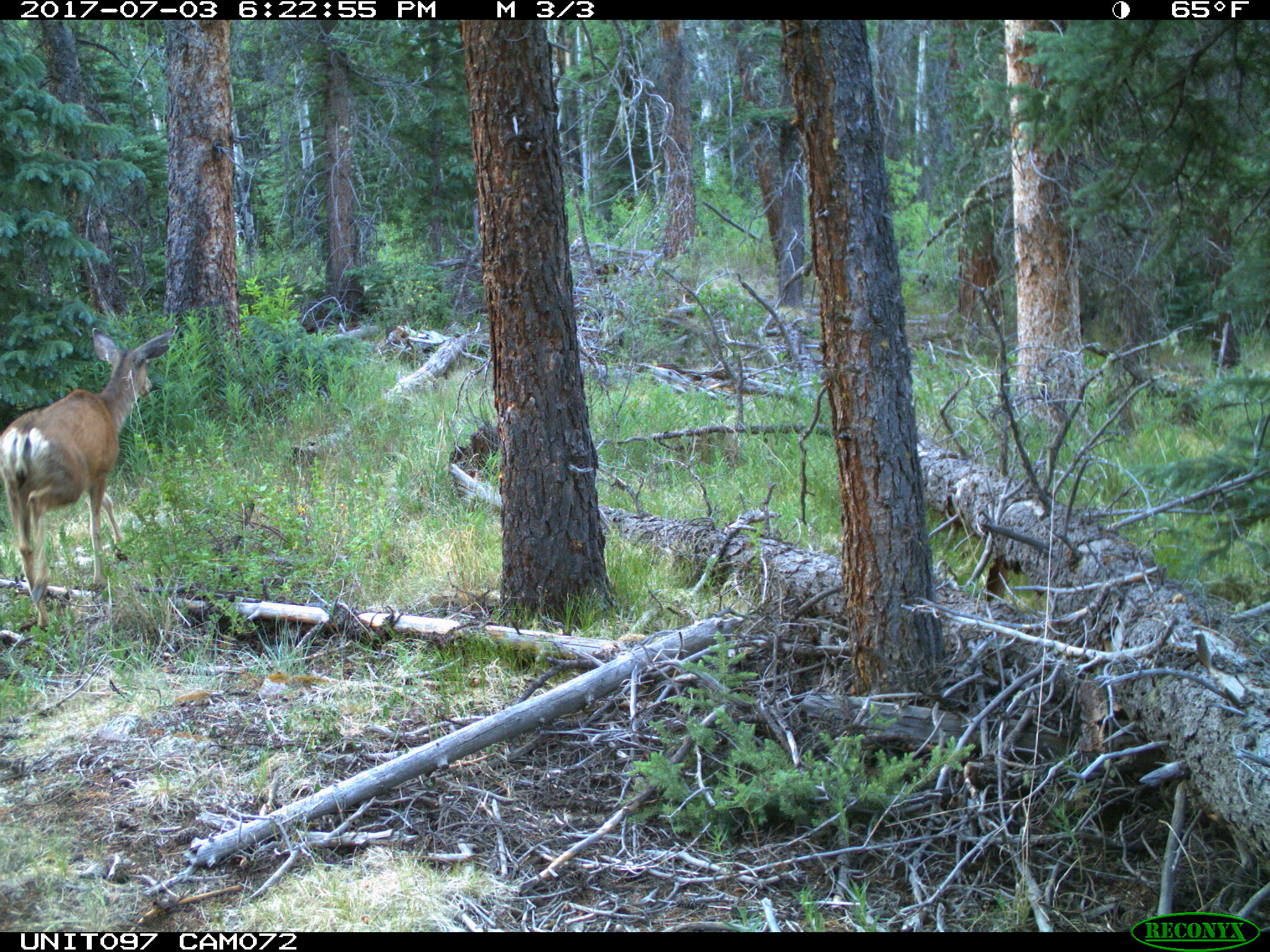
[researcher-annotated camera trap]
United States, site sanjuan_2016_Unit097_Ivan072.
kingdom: Animalia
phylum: Chordata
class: Mammalia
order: Artiodactyla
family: Cervidae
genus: Odocoileus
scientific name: Odocoileus hemionus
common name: mule deer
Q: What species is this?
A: Odocoileus hemionus (mule deer).